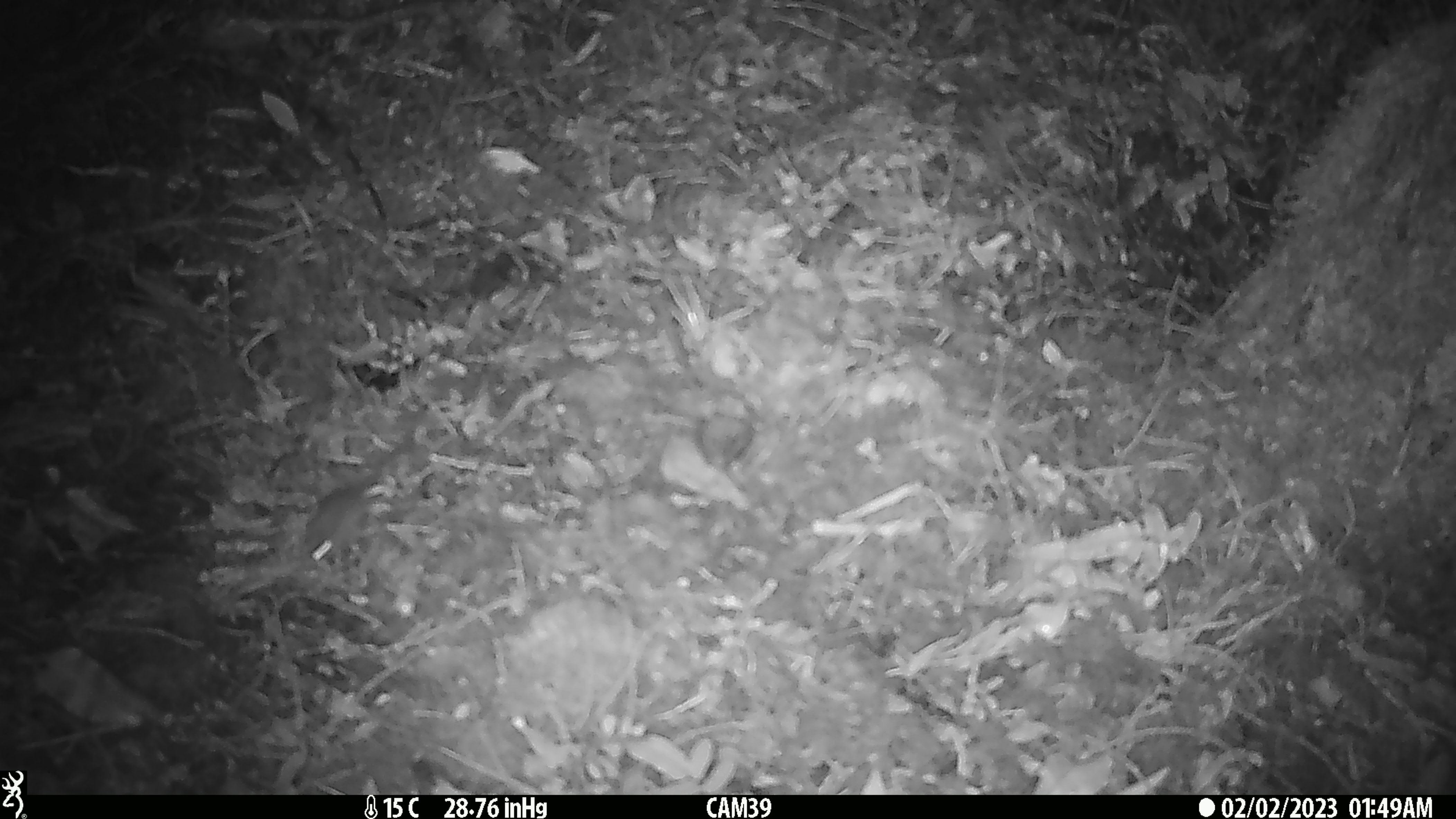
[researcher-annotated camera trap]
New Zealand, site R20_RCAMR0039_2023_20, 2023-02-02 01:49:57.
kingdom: Animalia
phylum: Chordata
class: Mammalia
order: Rodentia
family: Muridae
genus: Mus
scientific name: Mus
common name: mouse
Mouse (Mus).